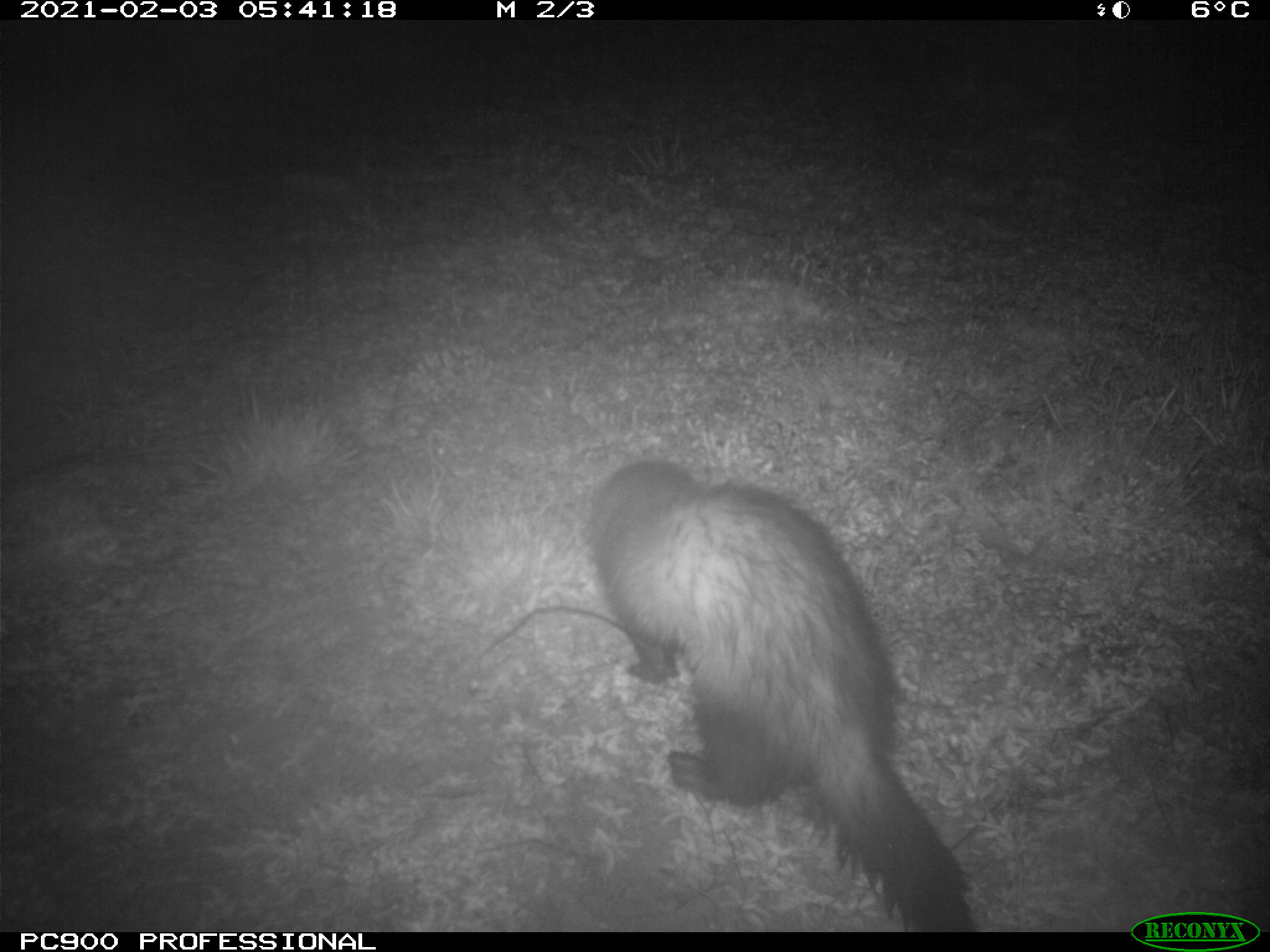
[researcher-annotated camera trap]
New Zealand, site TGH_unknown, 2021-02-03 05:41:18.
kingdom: Animalia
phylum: Chordata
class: Mammalia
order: Carnivora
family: Mustelidae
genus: Mustela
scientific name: Mustela furo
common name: ferret